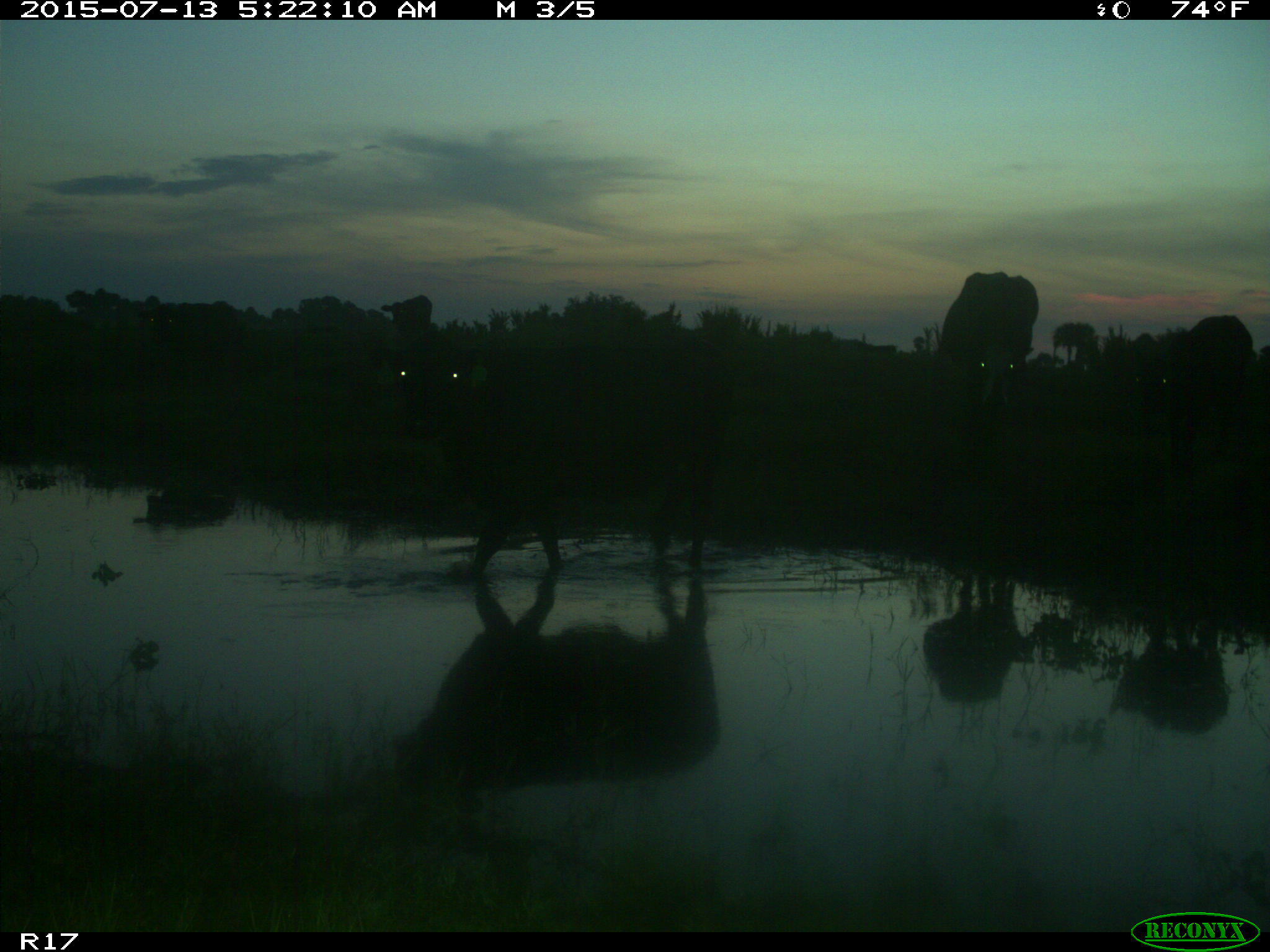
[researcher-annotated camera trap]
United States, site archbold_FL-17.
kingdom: Animalia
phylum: Chordata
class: Mammalia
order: Artiodactyla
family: Bovidae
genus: Bos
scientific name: Bos taurus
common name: domestic cow